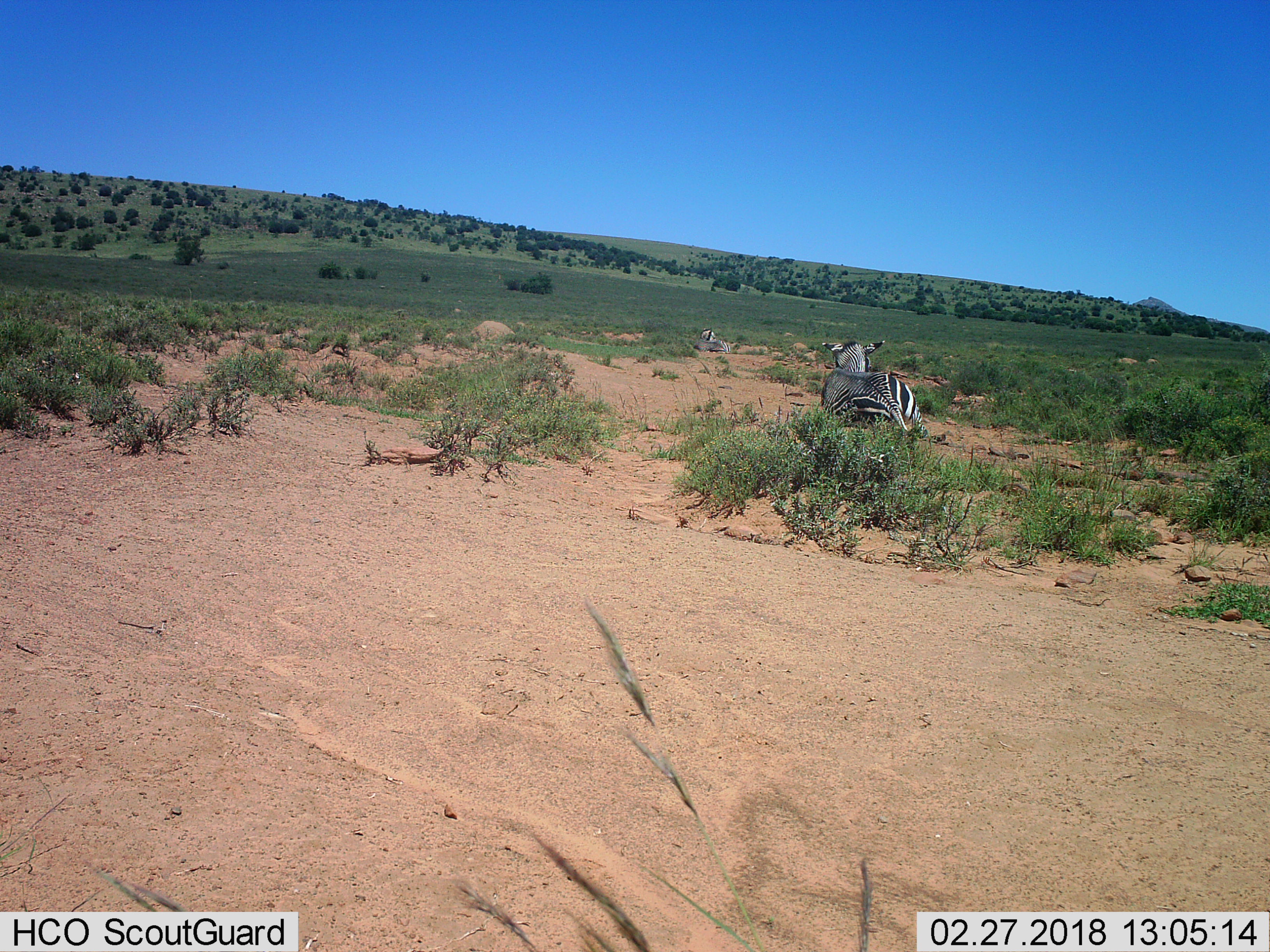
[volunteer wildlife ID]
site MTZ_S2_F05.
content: unidentified animal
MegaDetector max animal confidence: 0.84